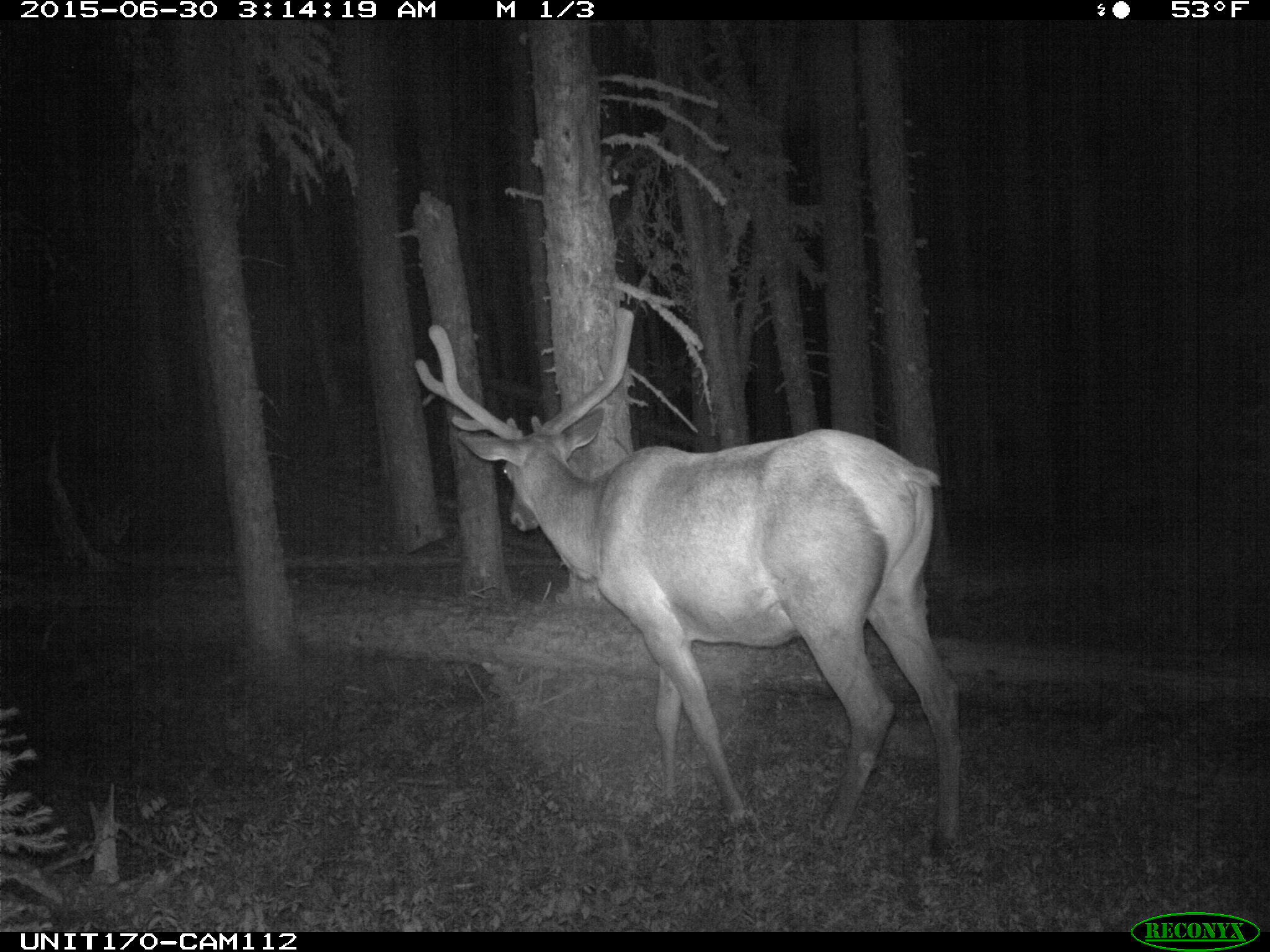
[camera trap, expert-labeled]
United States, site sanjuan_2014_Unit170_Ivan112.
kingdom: Animalia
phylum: Chordata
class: Mammalia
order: Artiodactyla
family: Cervidae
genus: Cervus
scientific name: Cervus elaphus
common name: red deer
Cervus elaphus (red deer).